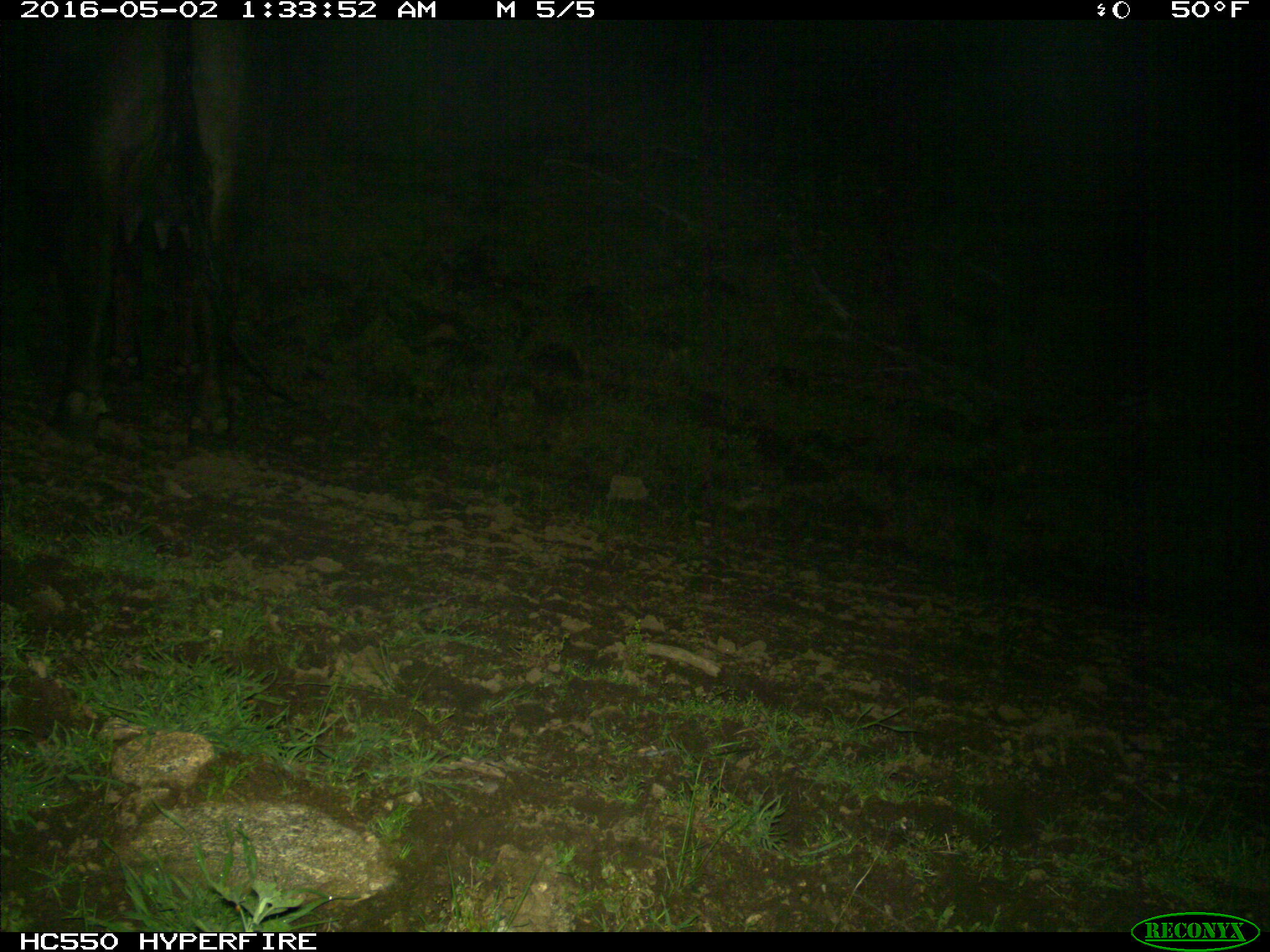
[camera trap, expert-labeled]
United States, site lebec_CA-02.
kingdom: Animalia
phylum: Chordata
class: Mammalia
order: Artiodactyla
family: Bovidae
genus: Bos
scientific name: Bos taurus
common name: domestic cow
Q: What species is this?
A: Bos taurus (domestic cow).